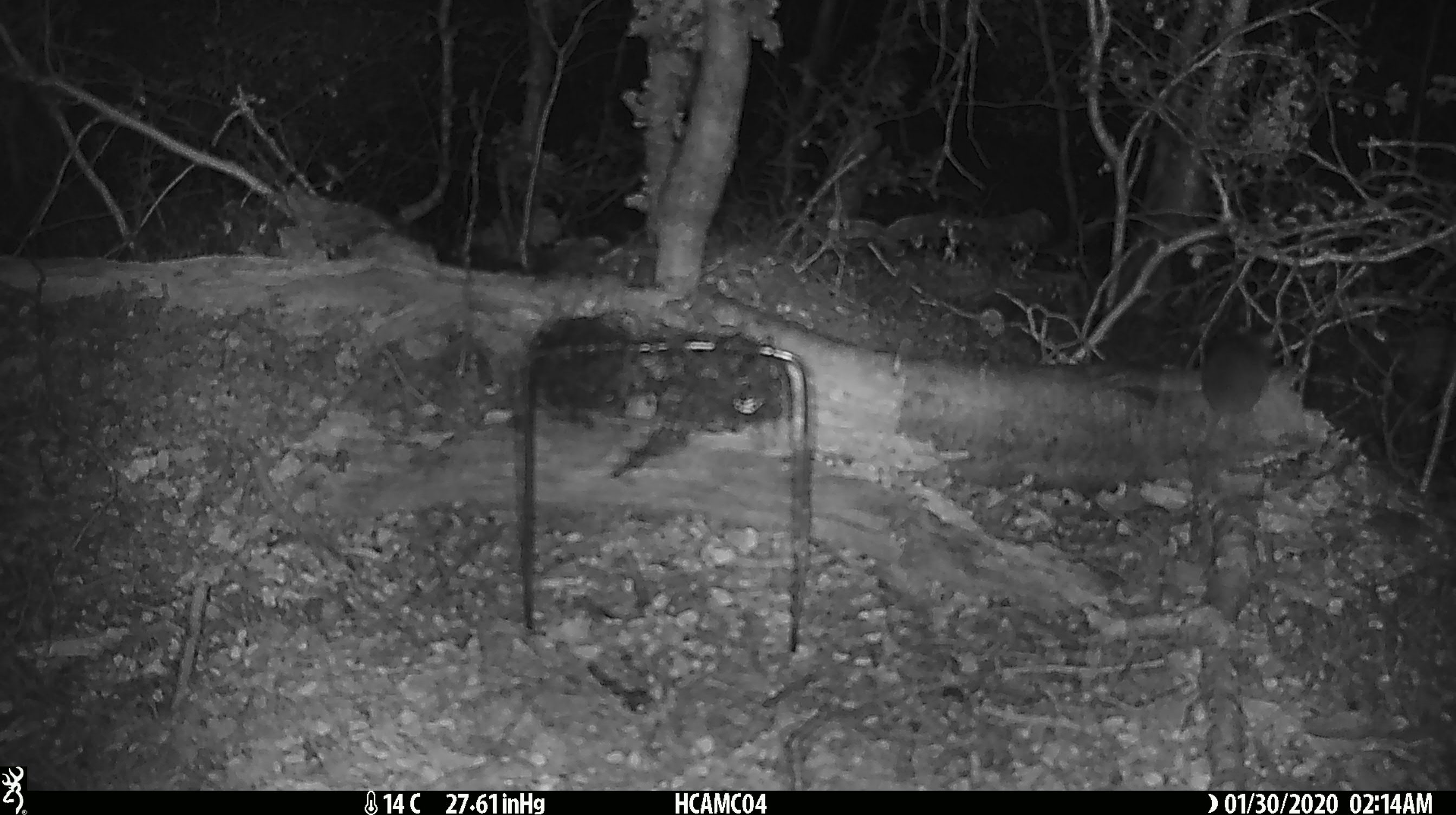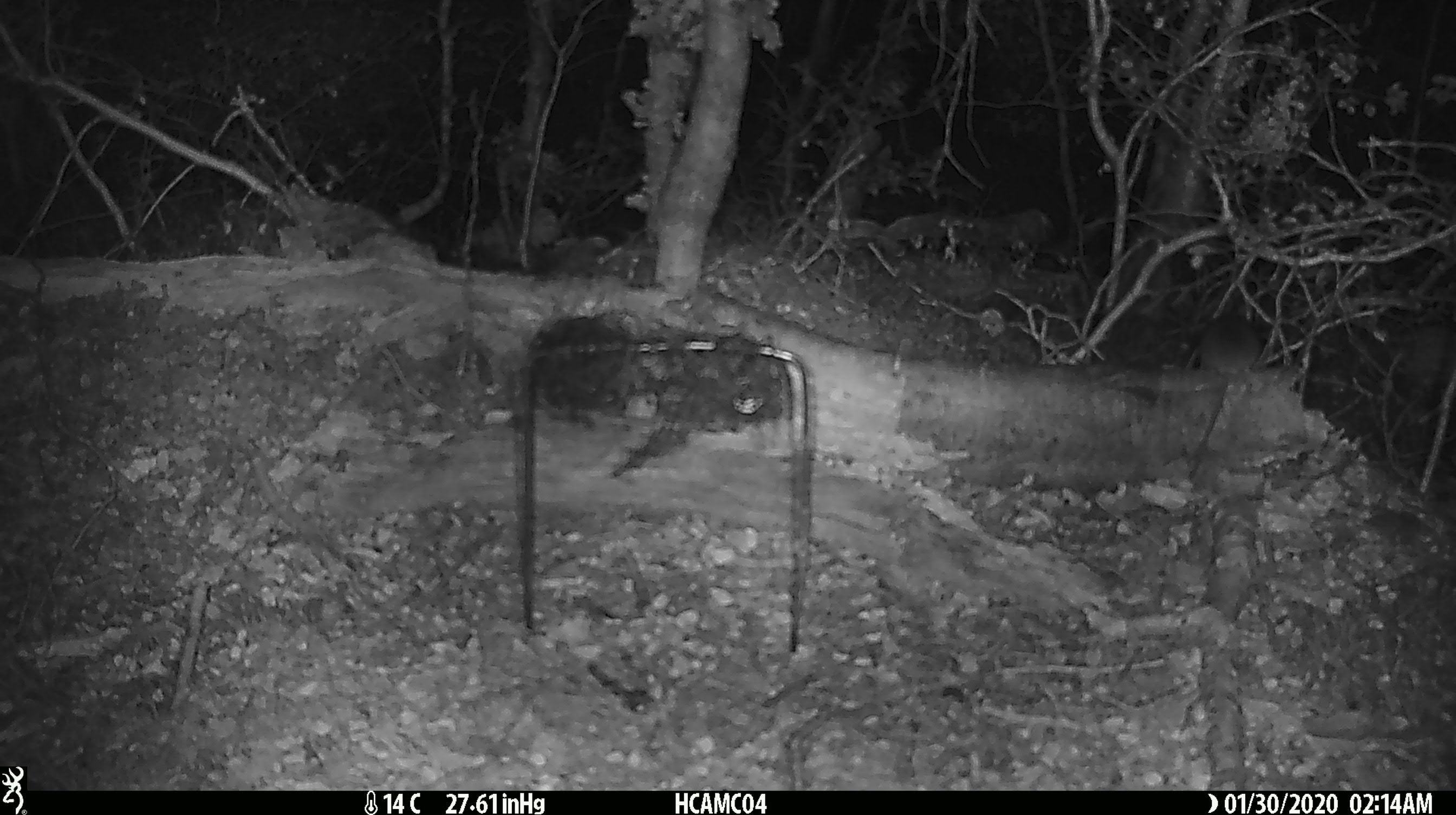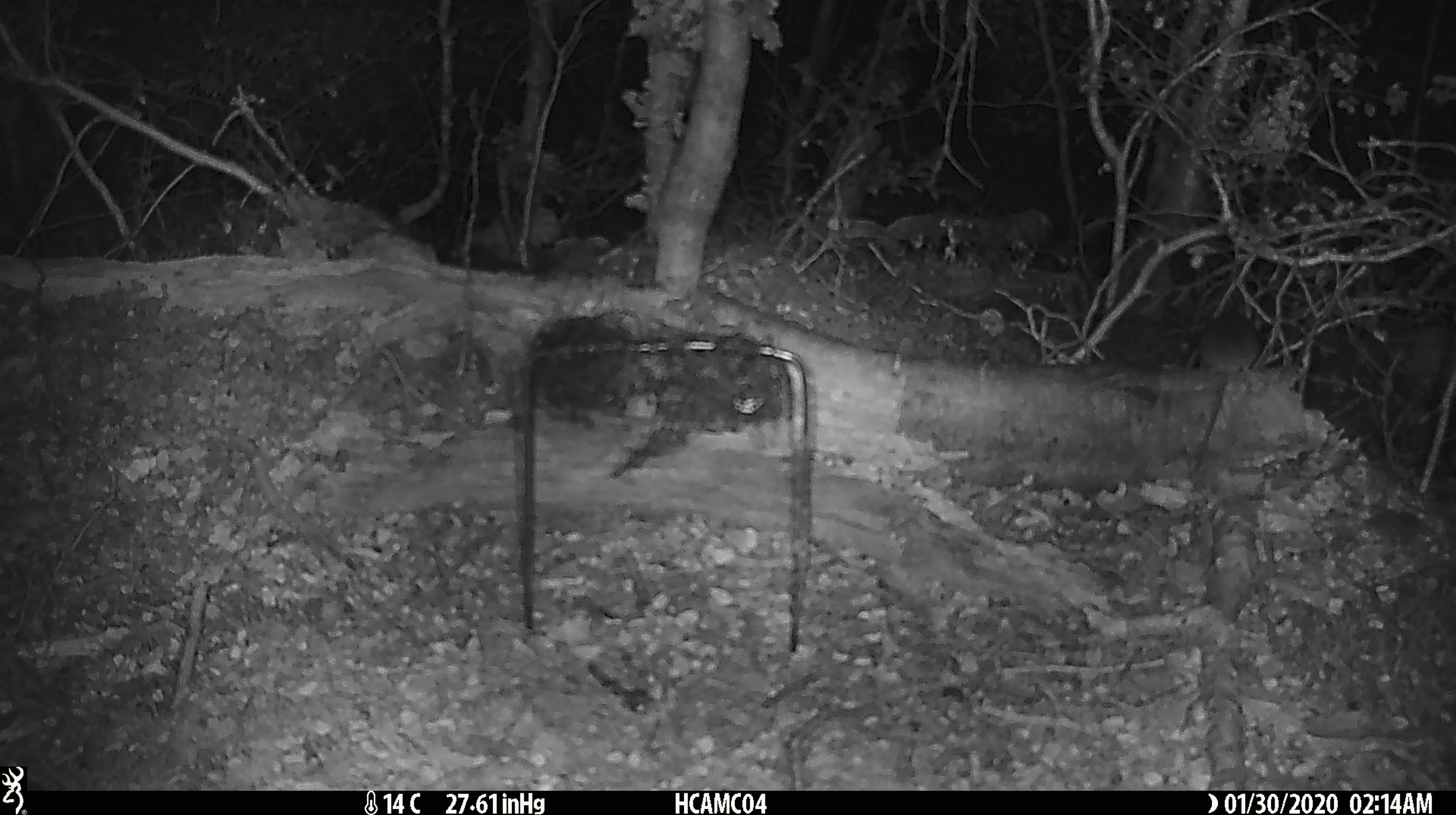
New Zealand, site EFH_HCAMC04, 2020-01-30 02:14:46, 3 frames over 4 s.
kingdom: Animalia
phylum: Chordata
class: Mammalia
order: Rodentia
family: Muridae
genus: Mus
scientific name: Mus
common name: mouse